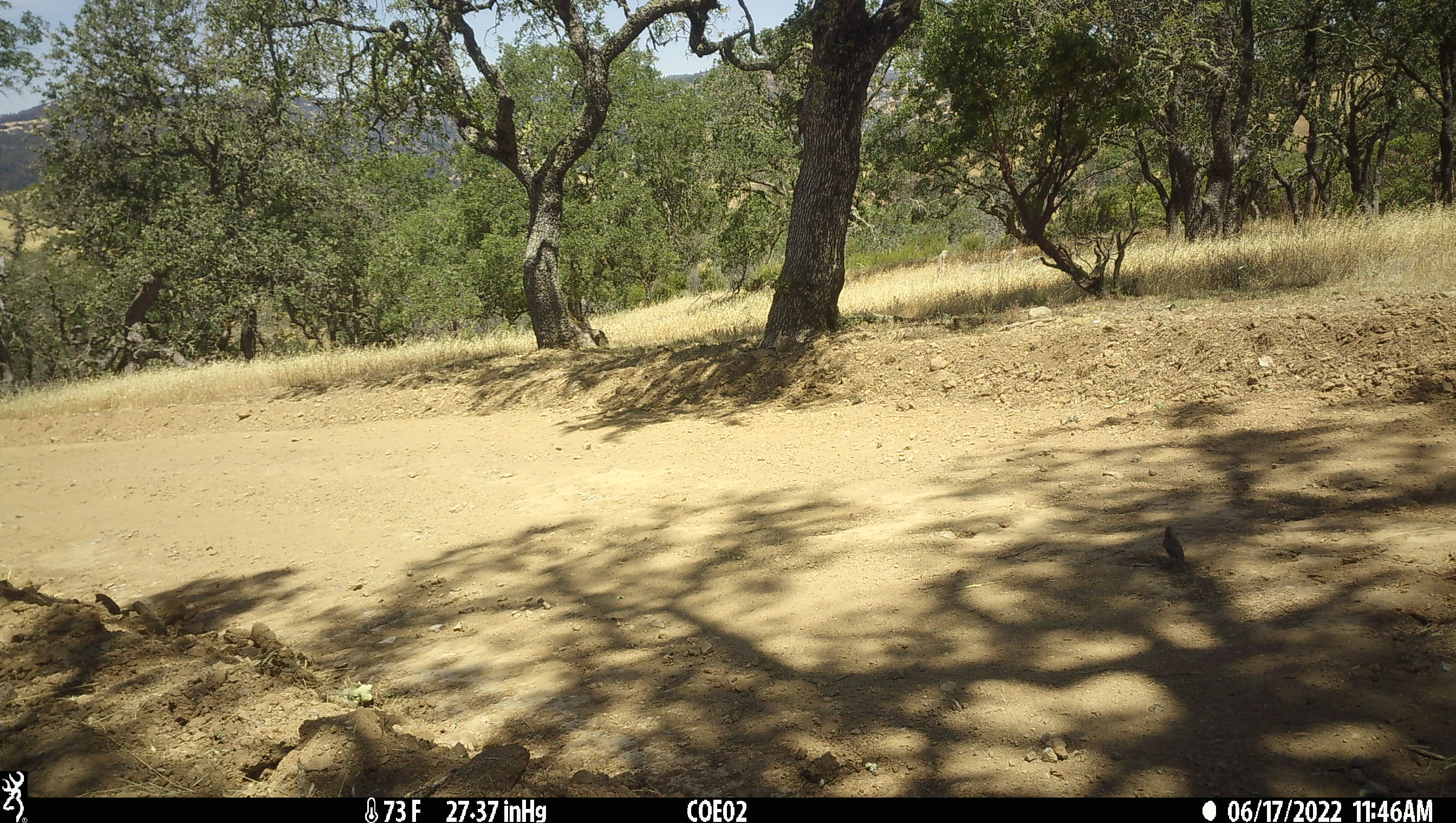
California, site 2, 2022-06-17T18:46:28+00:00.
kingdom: Animalia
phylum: Chordata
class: Aves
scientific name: Aves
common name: bird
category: unknown bird